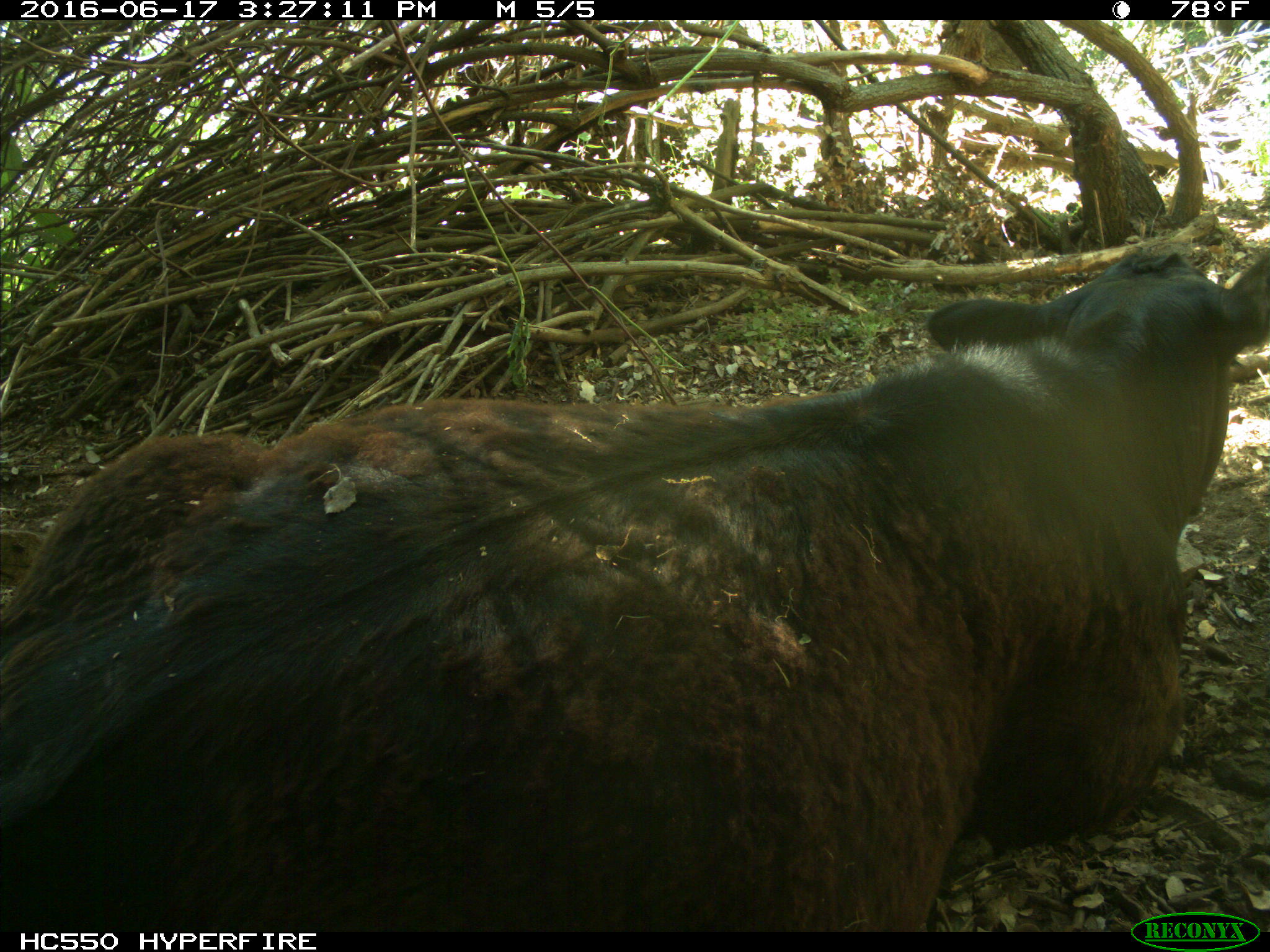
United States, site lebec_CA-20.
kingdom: Animalia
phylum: Chordata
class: Mammalia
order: Artiodactyla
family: Bovidae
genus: Bos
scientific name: Bos taurus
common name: domestic cow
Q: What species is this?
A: Bos taurus (domestic cow).